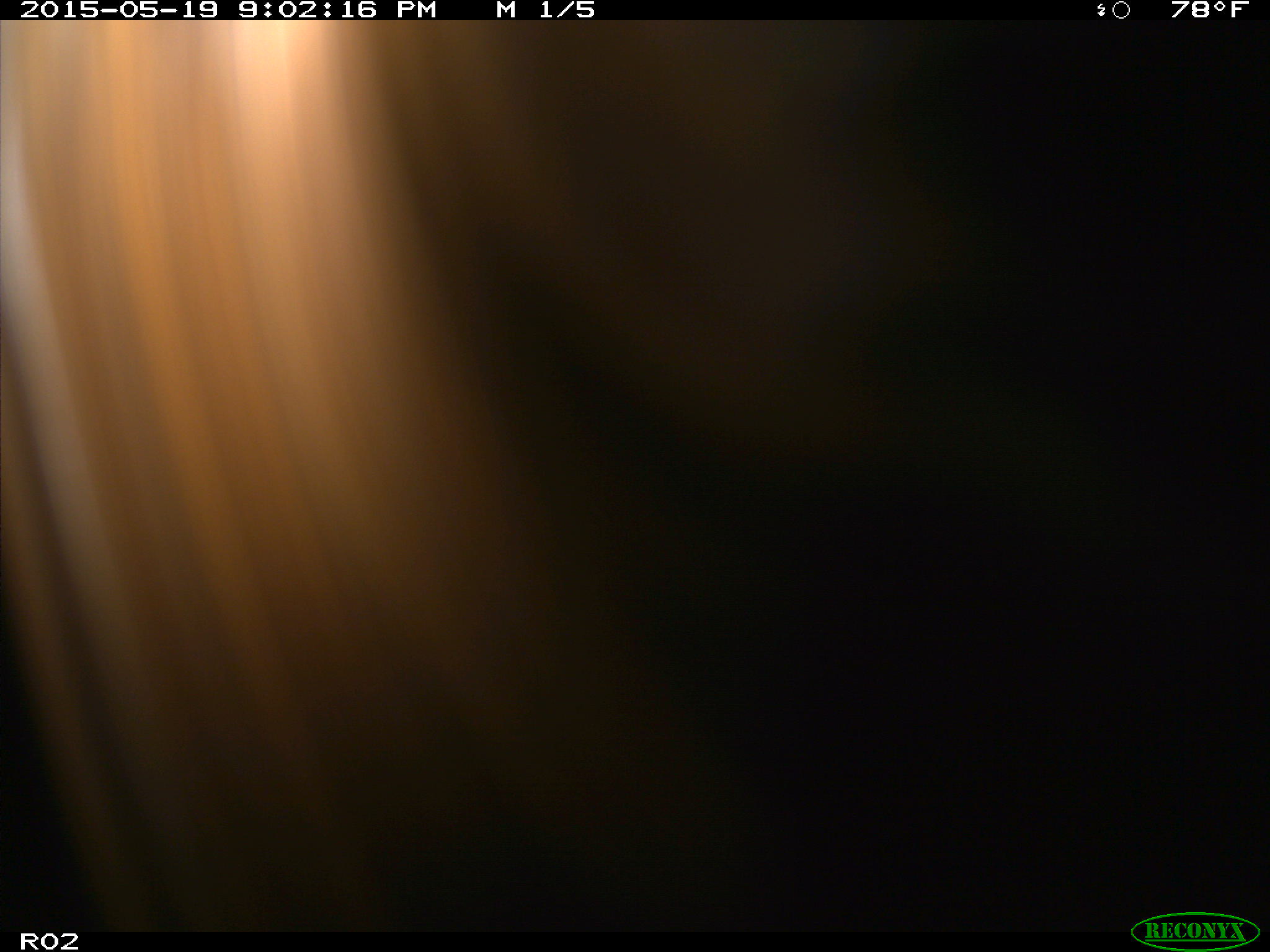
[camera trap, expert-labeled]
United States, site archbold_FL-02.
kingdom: Animalia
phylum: Chordata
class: Mammalia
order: Artiodactyla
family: Bovidae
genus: Bos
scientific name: Bos taurus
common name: domestic cow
Bos taurus (domestic cow).